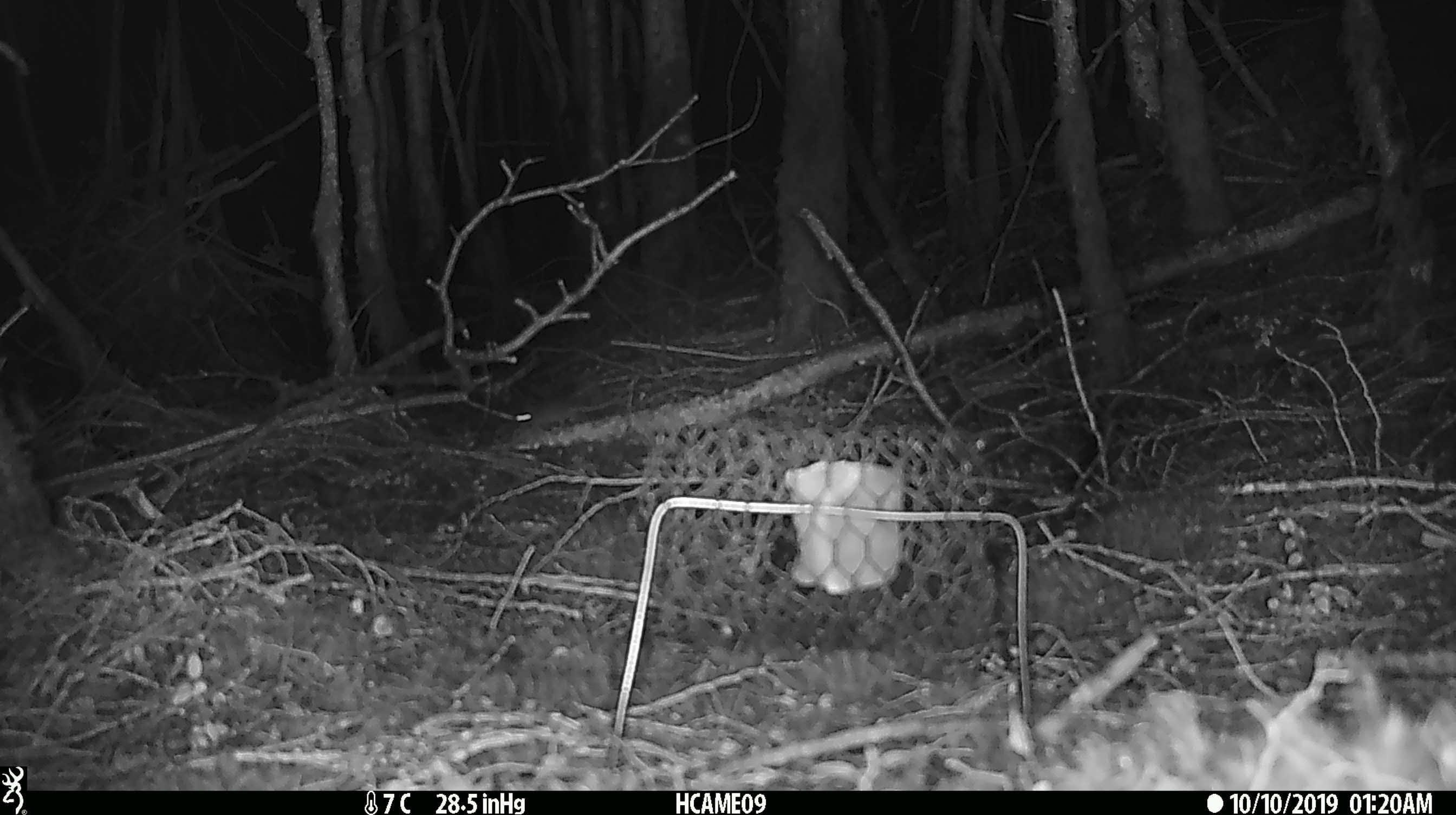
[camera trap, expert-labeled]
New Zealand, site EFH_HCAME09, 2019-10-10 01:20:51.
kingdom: Animalia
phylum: Chordata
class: Mammalia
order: Rodentia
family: Muridae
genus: Mus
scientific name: Mus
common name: mouse